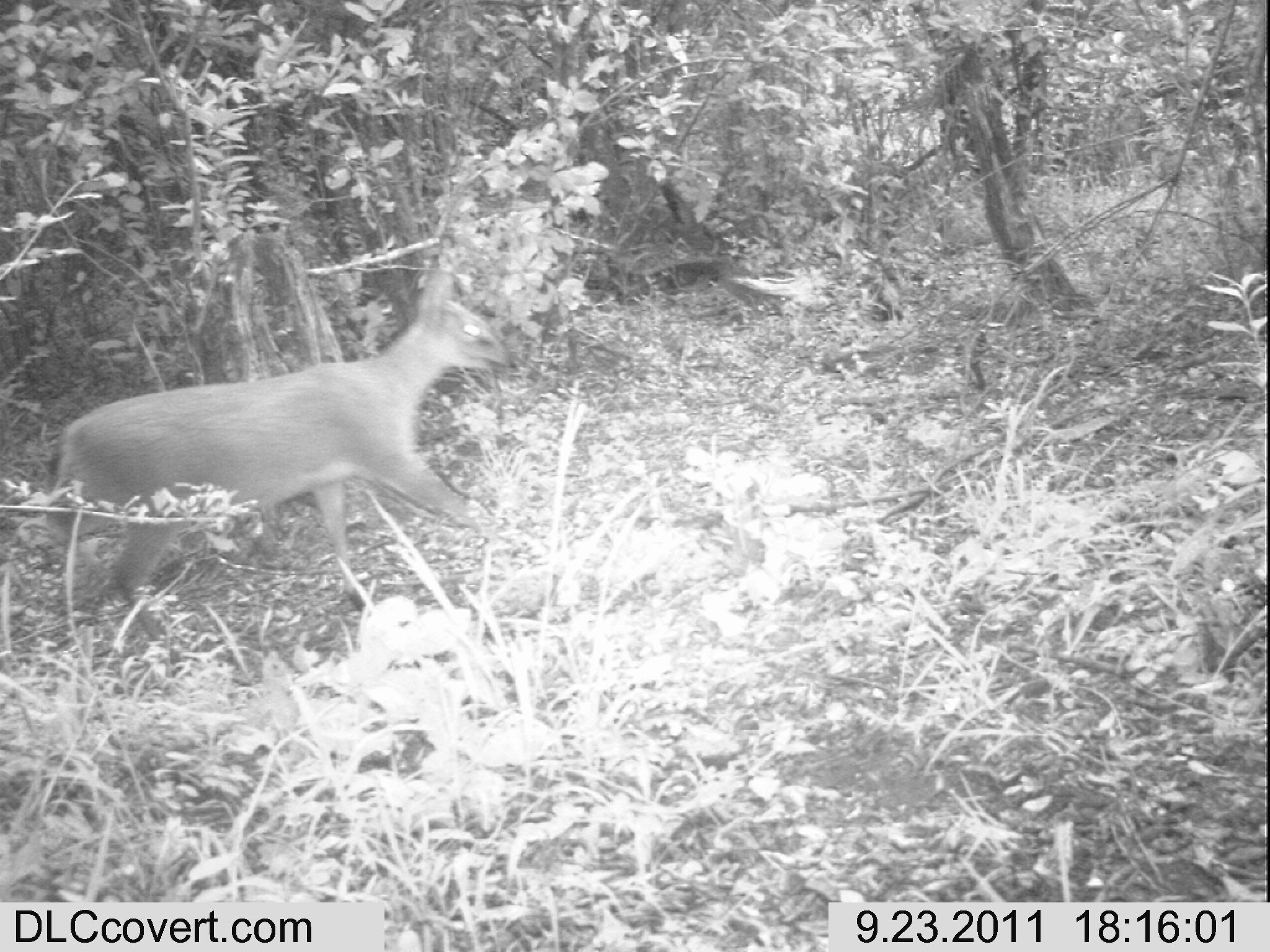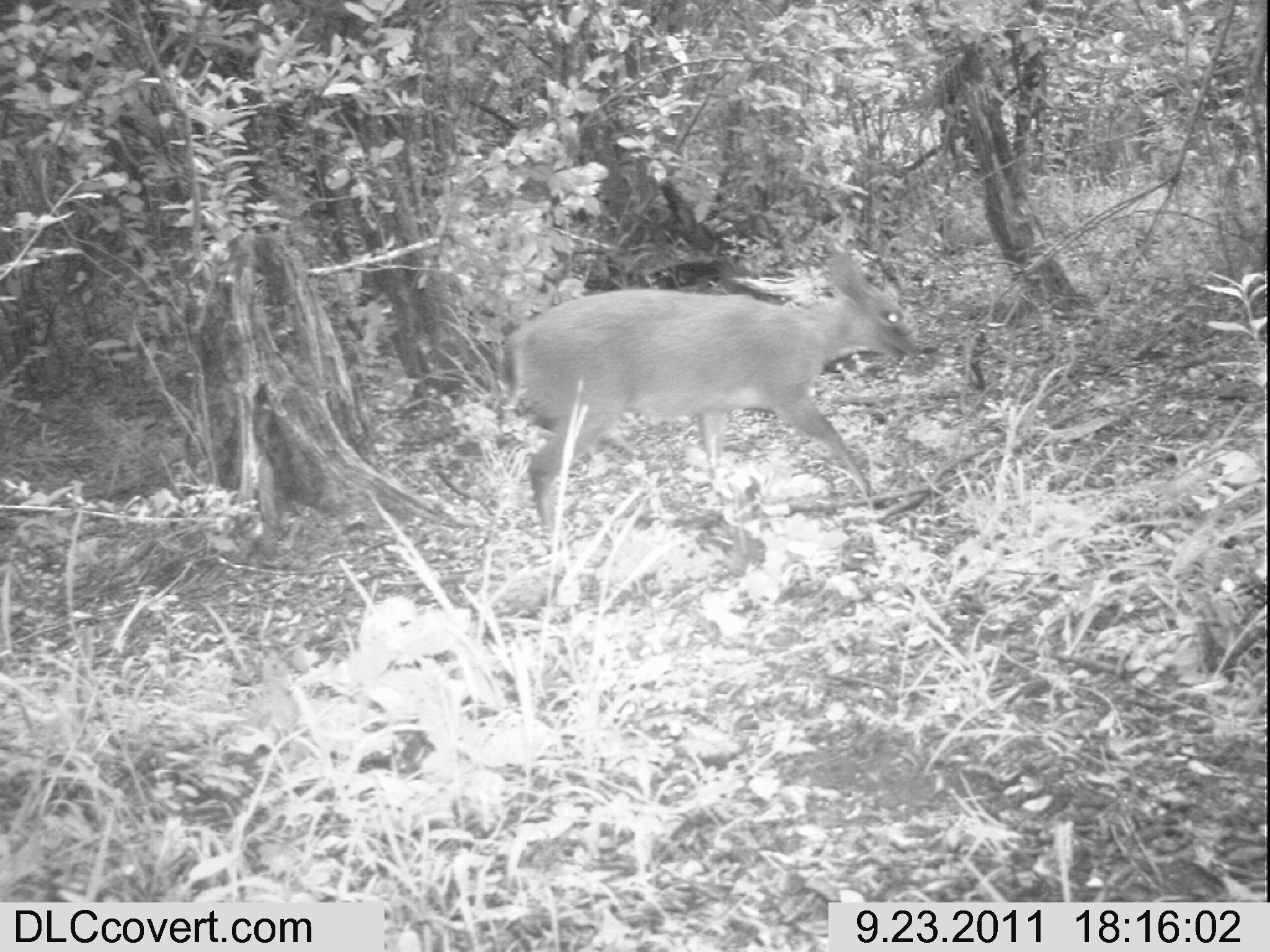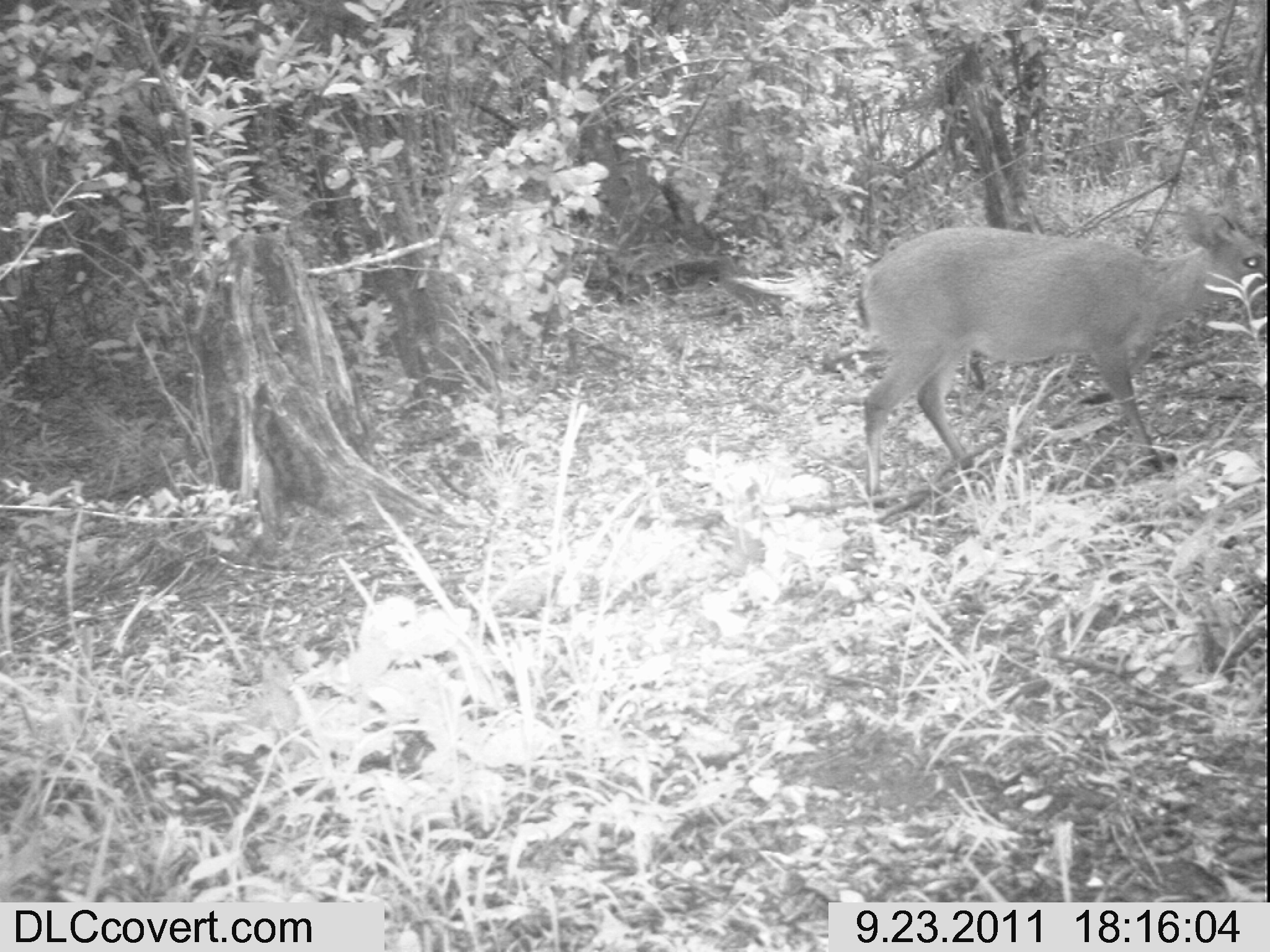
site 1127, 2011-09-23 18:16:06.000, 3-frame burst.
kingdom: Animalia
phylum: Chordata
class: Mammalia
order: Artiodactyla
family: Bovidae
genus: Sylvicapra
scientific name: Sylvicapra grimmia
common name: bush duiker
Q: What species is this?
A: Sylvicapra grimmia (bush duiker).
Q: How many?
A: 1.